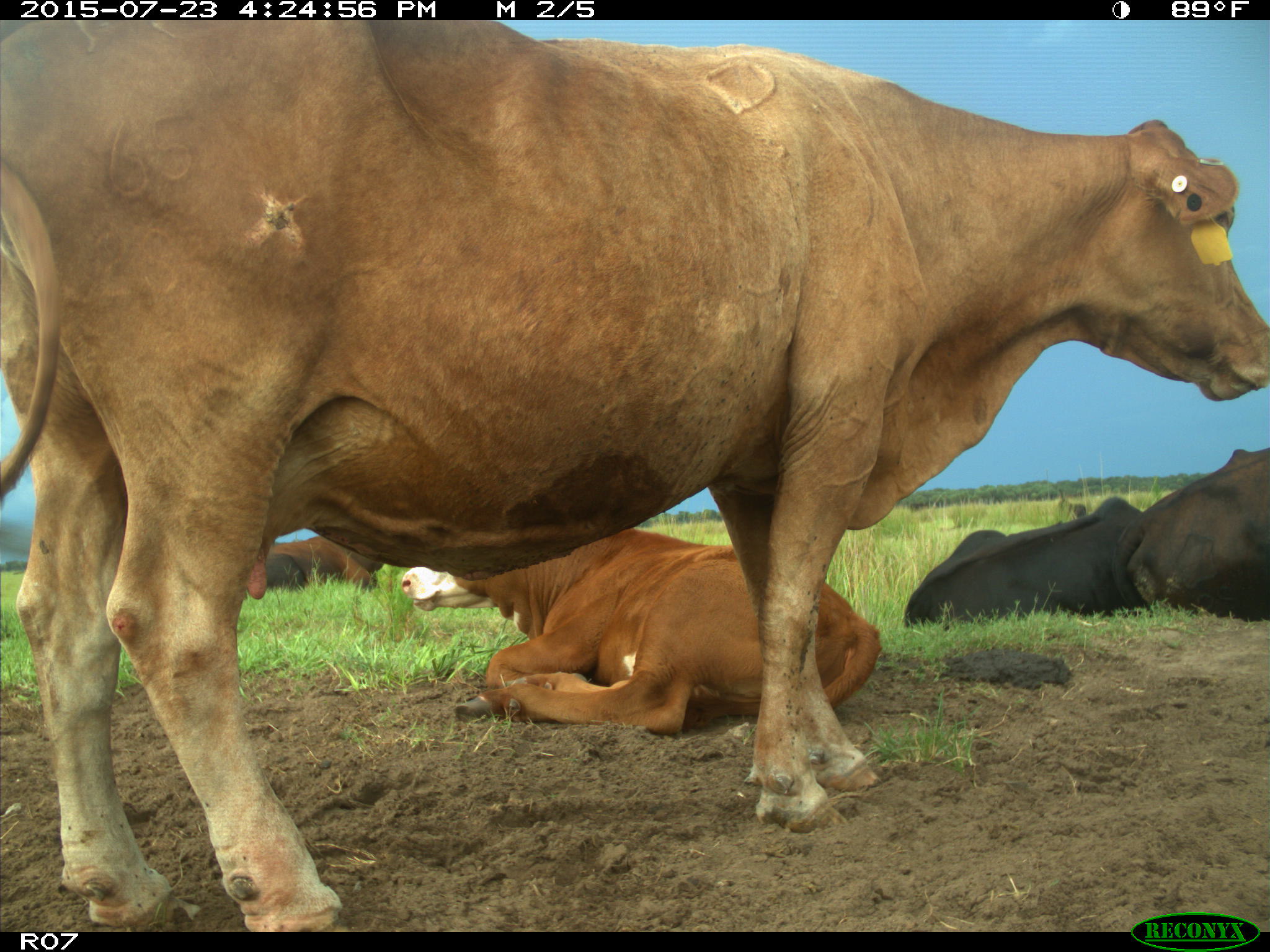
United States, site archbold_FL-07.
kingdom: Animalia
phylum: Chordata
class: Mammalia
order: Artiodactyla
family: Bovidae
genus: Bos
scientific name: Bos taurus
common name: domestic cow